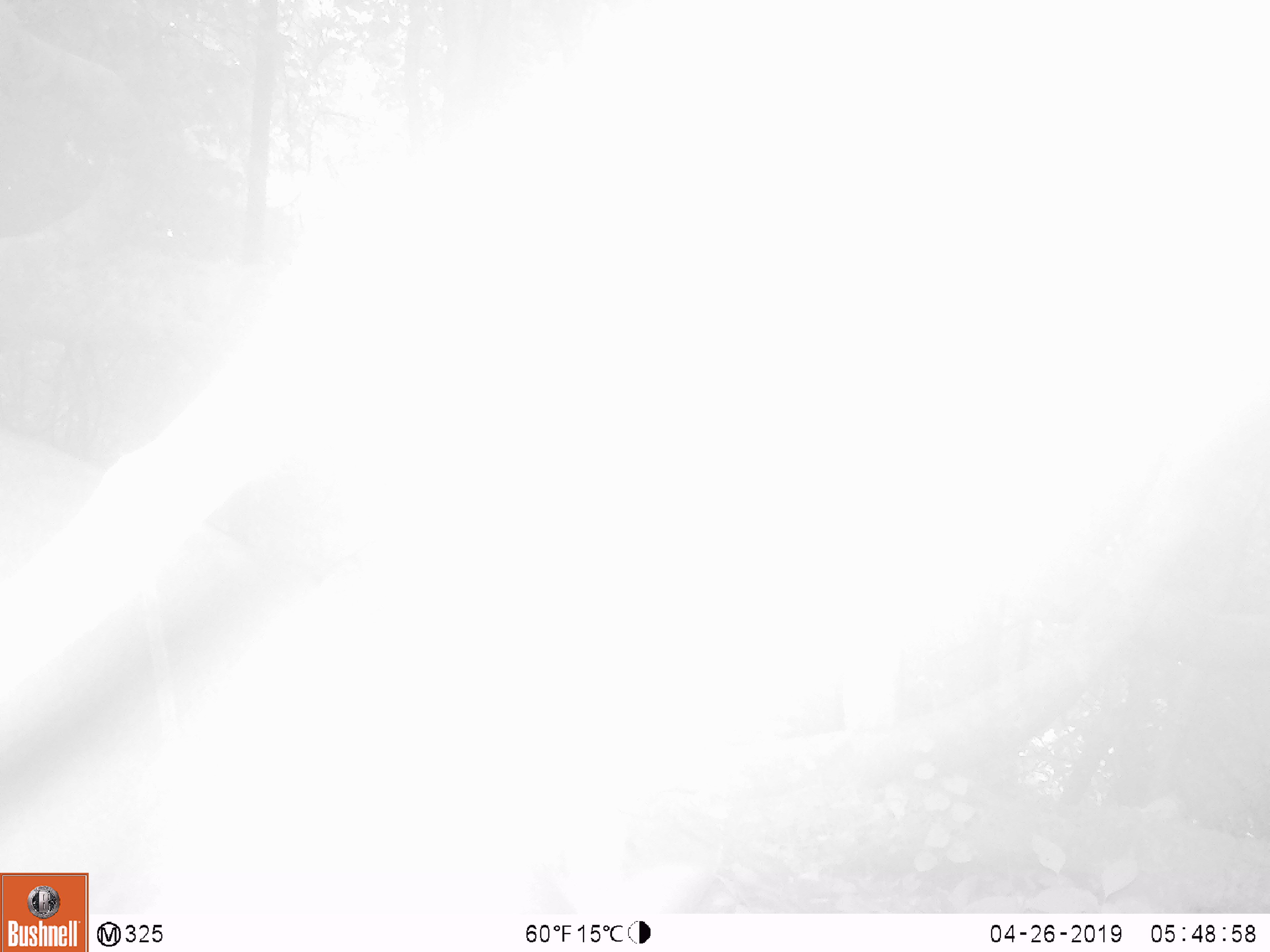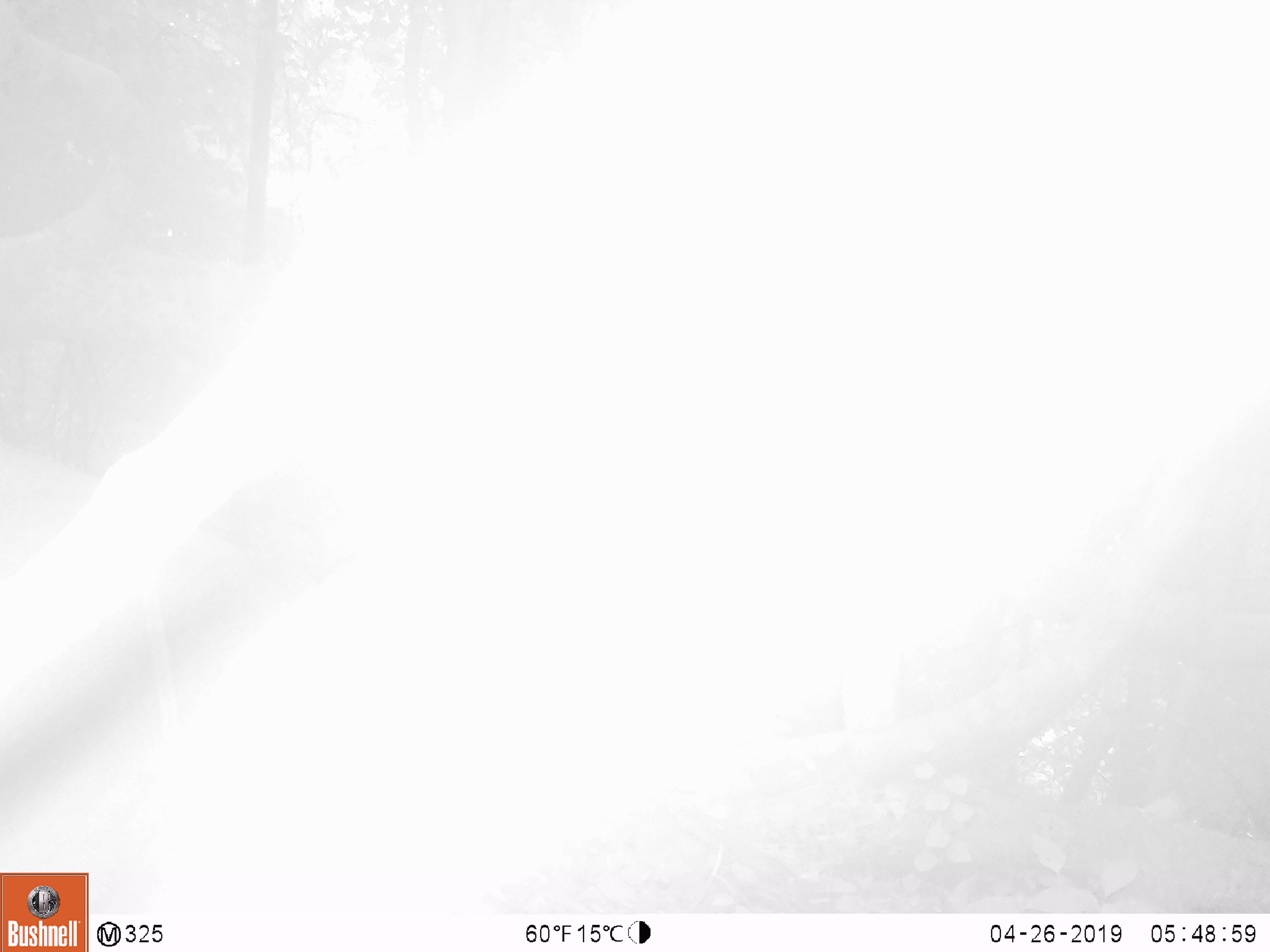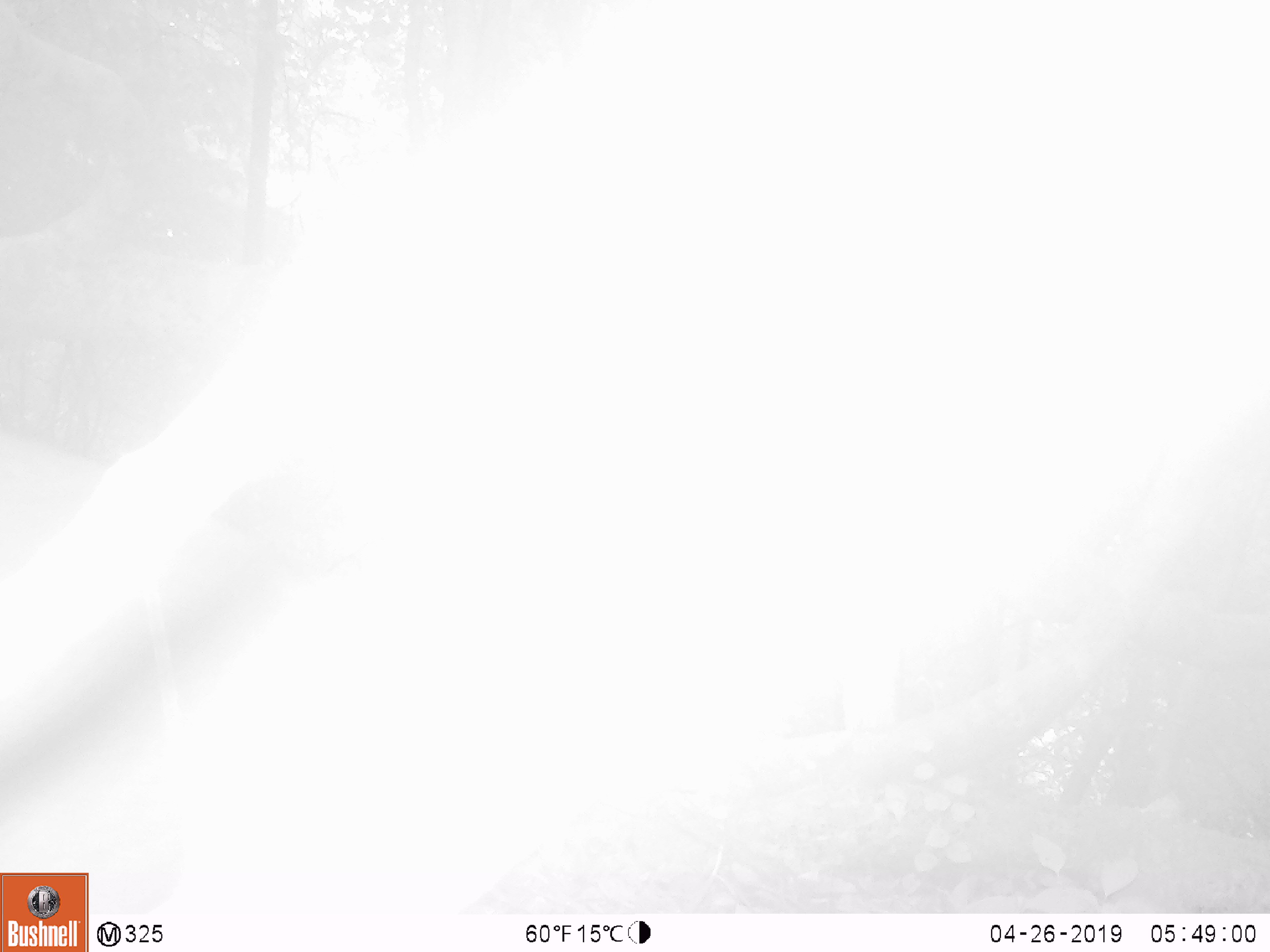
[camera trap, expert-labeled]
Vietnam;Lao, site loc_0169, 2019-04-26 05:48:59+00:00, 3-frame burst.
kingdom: Animalia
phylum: Chordata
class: Mammalia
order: Artiodactyla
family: Cervidae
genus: Muntiacus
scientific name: Muntiacus vuquangensis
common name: large-antlered muntjac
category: large antlered muntjac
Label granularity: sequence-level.